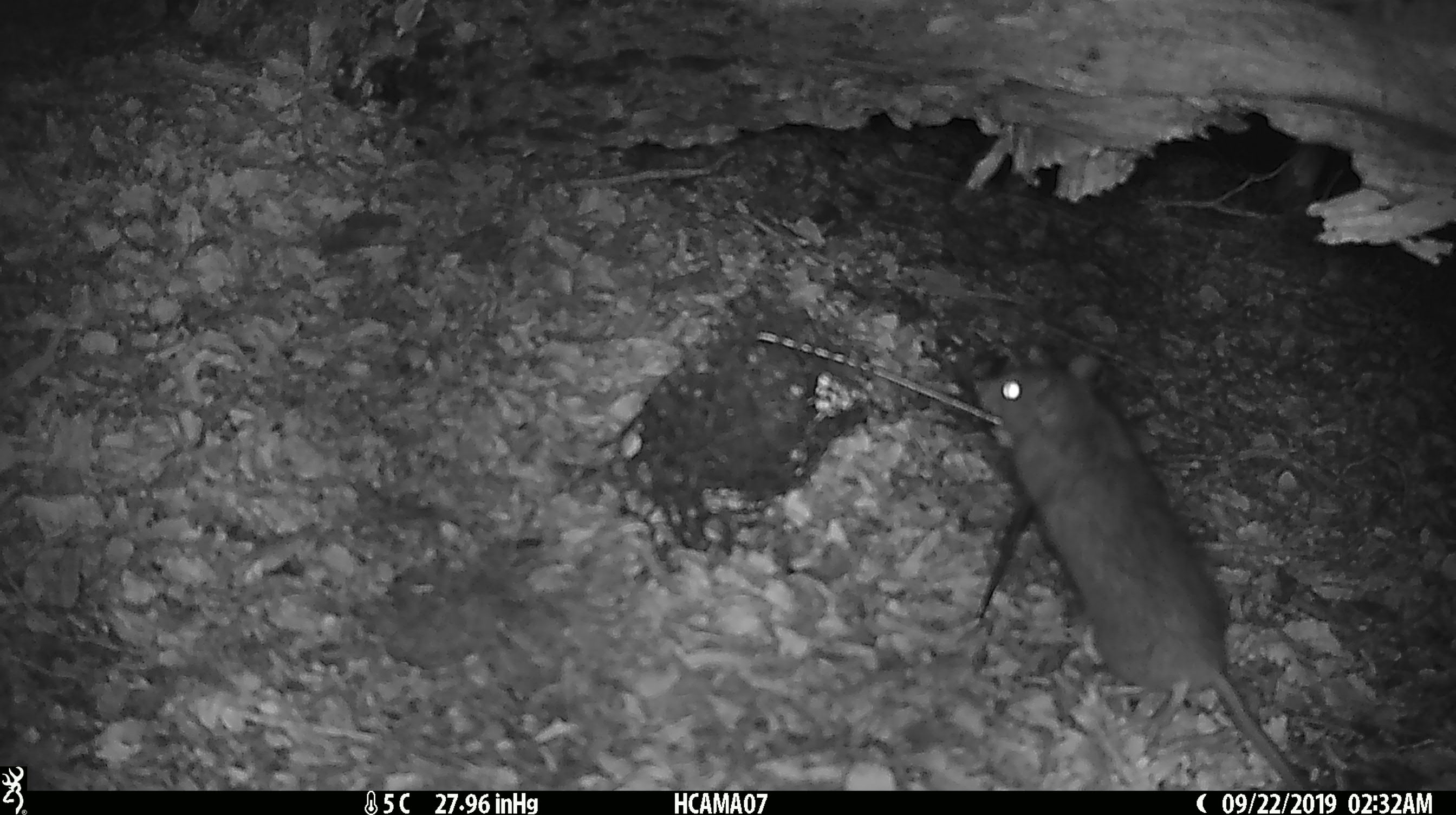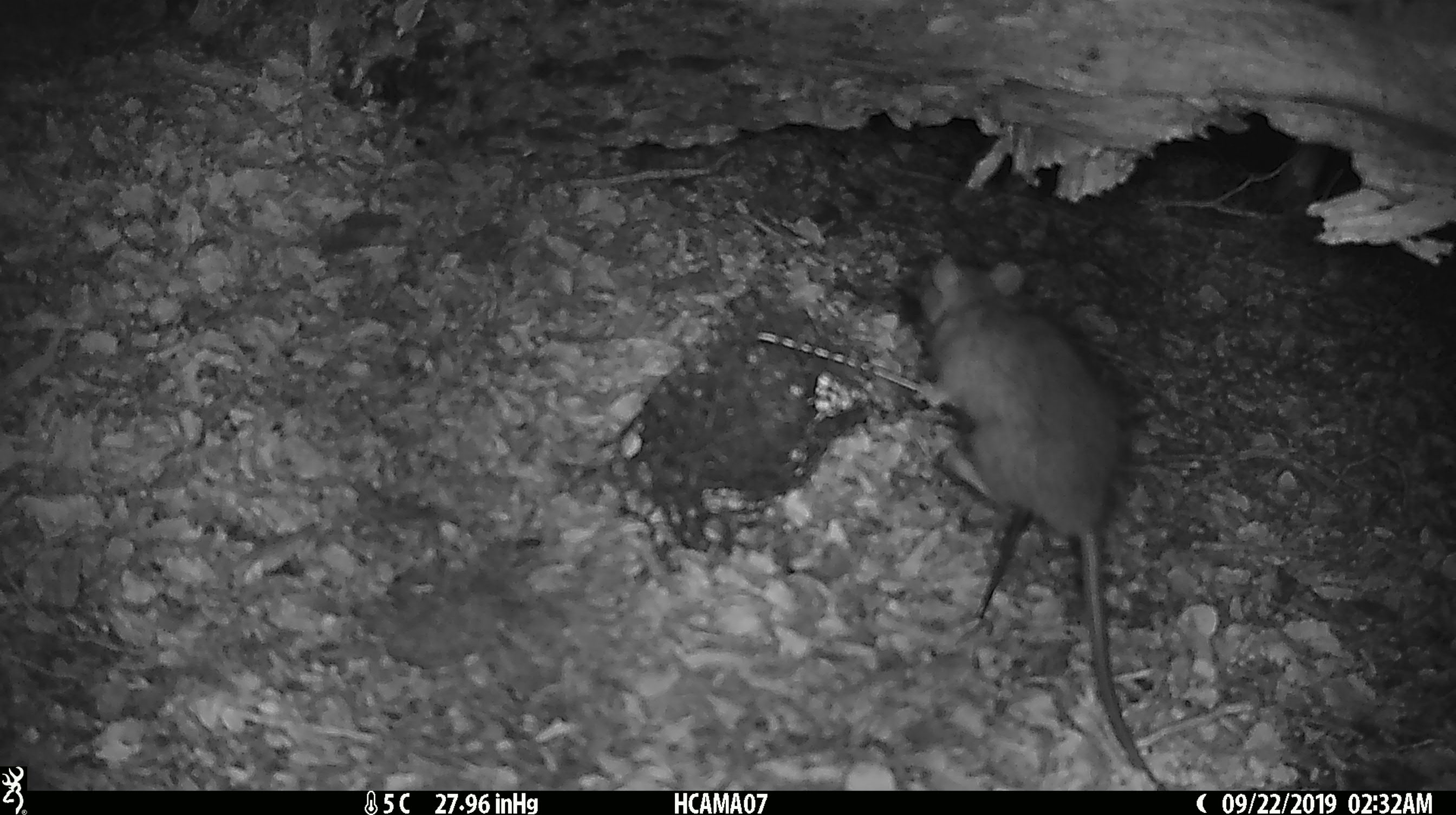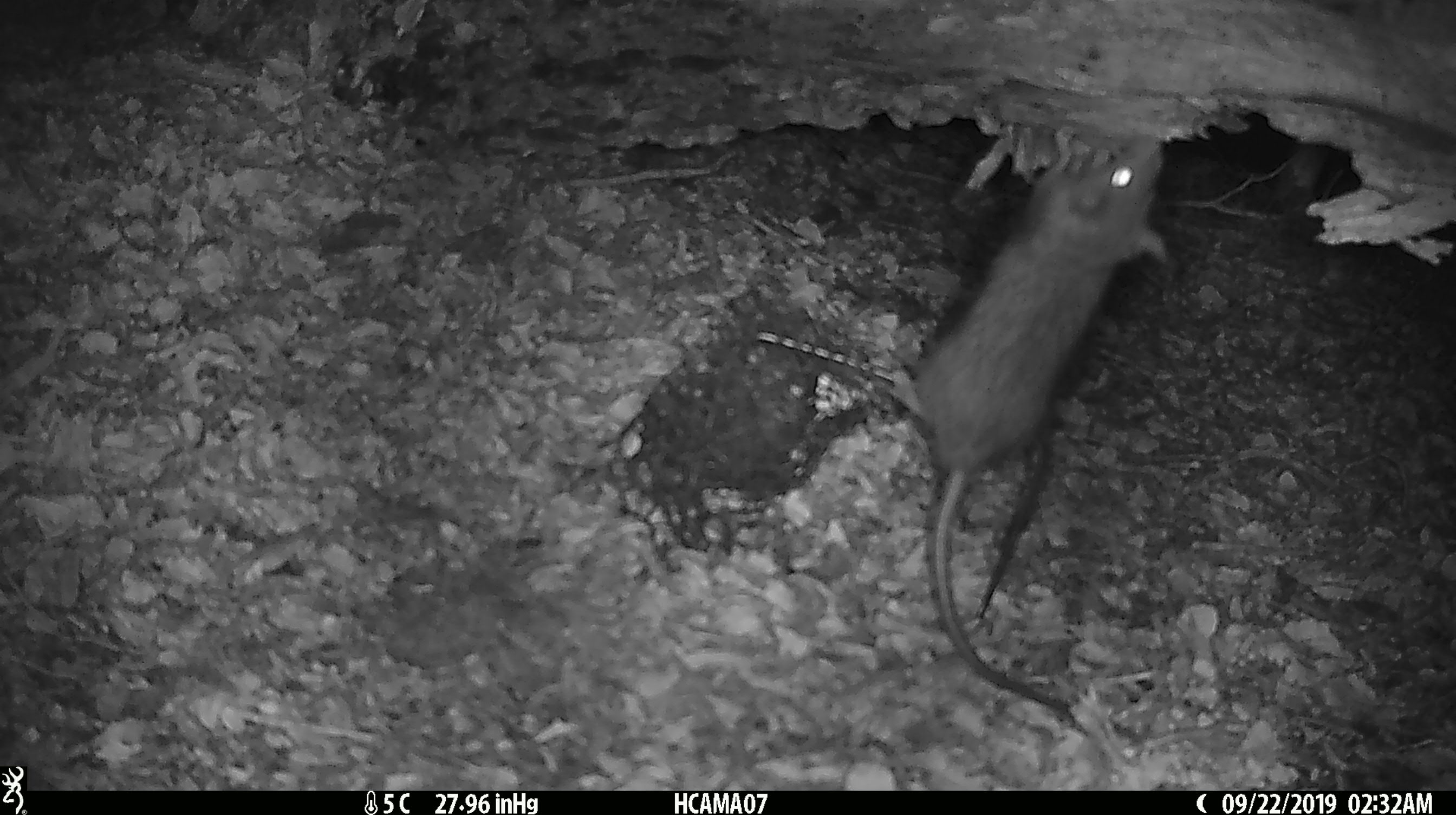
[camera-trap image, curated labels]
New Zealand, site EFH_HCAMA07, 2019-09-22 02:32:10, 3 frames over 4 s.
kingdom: Animalia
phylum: Chordata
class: Mammalia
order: Rodentia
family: Muridae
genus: Rattus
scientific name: Rattus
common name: rat